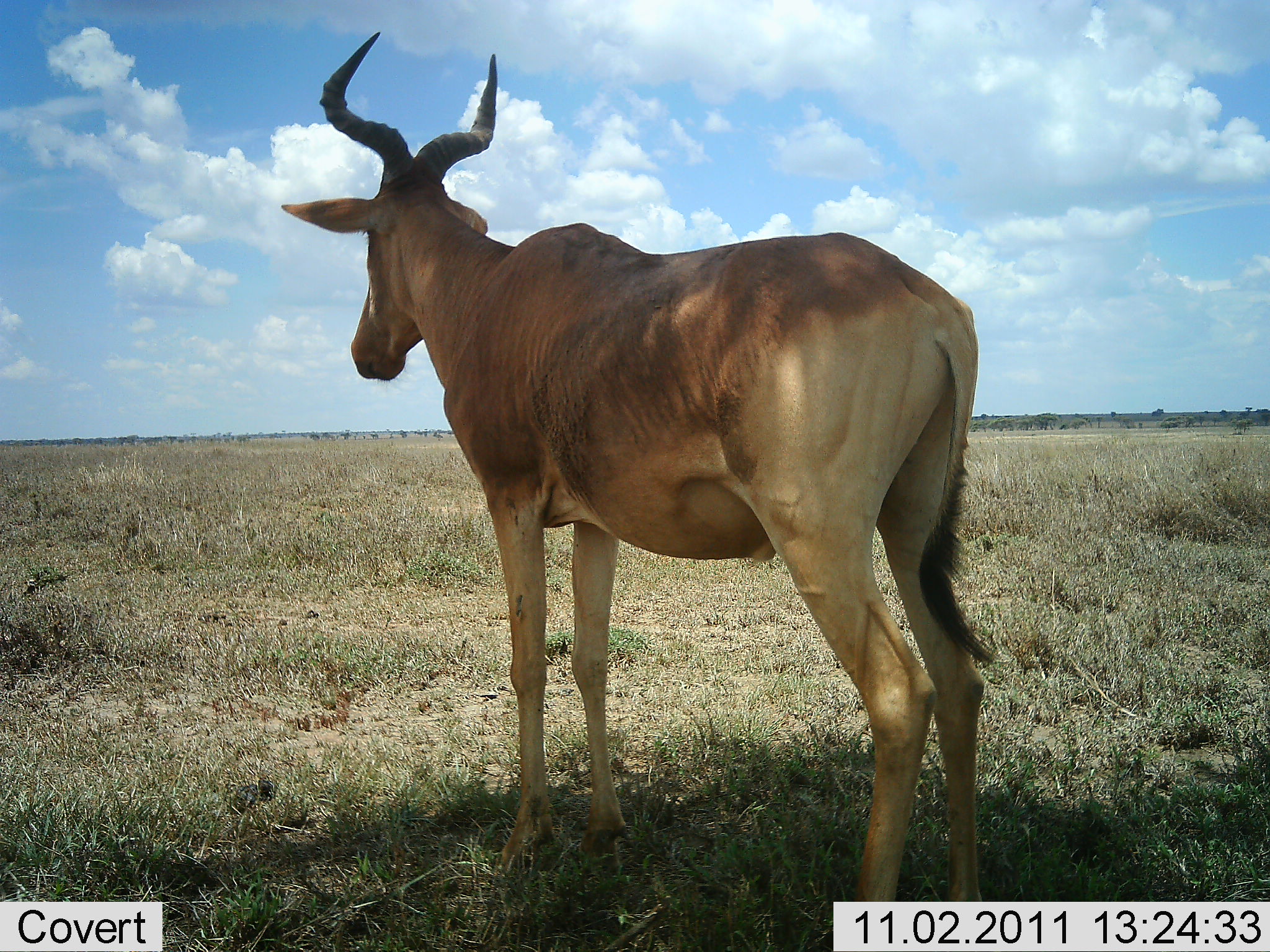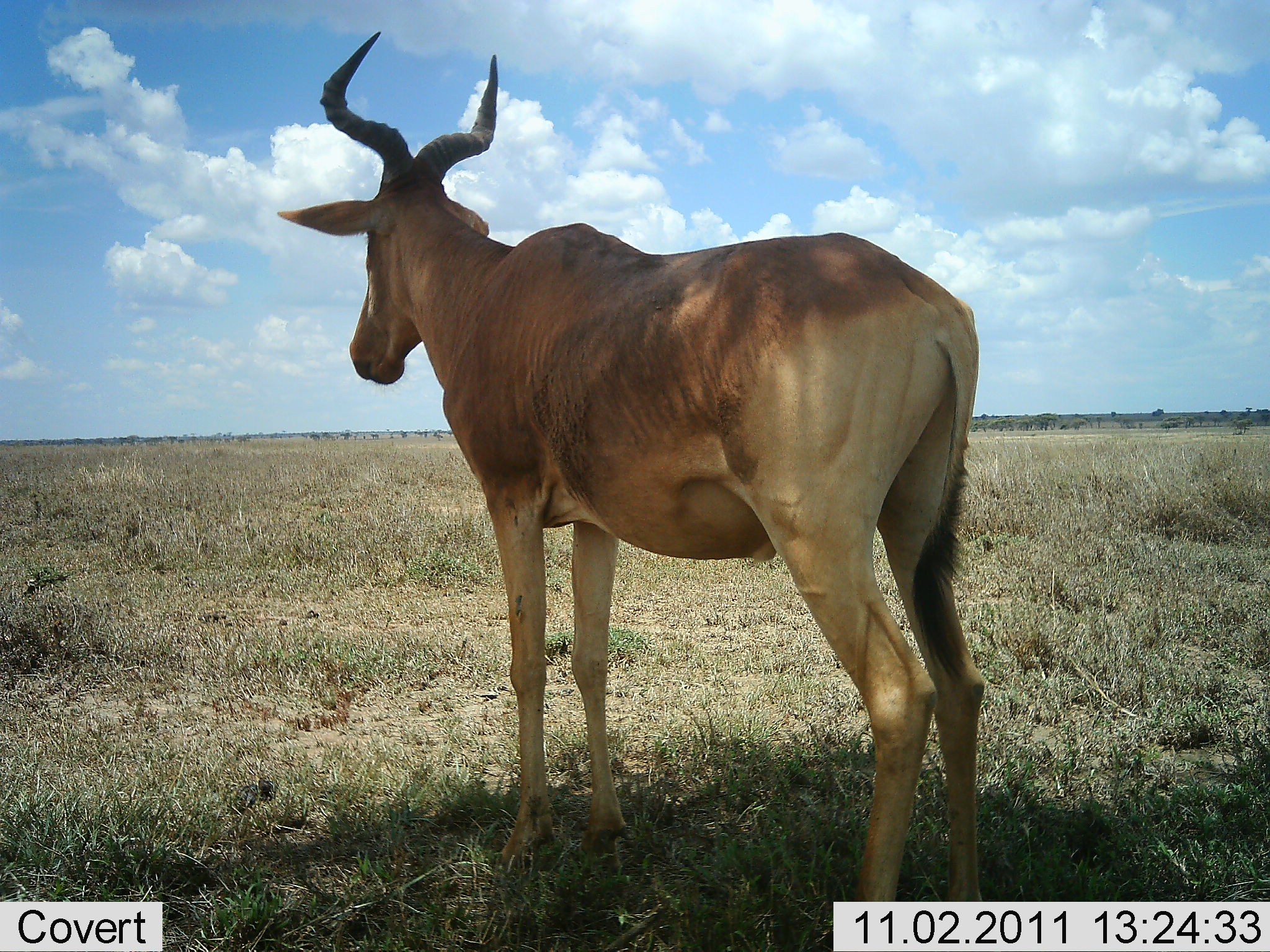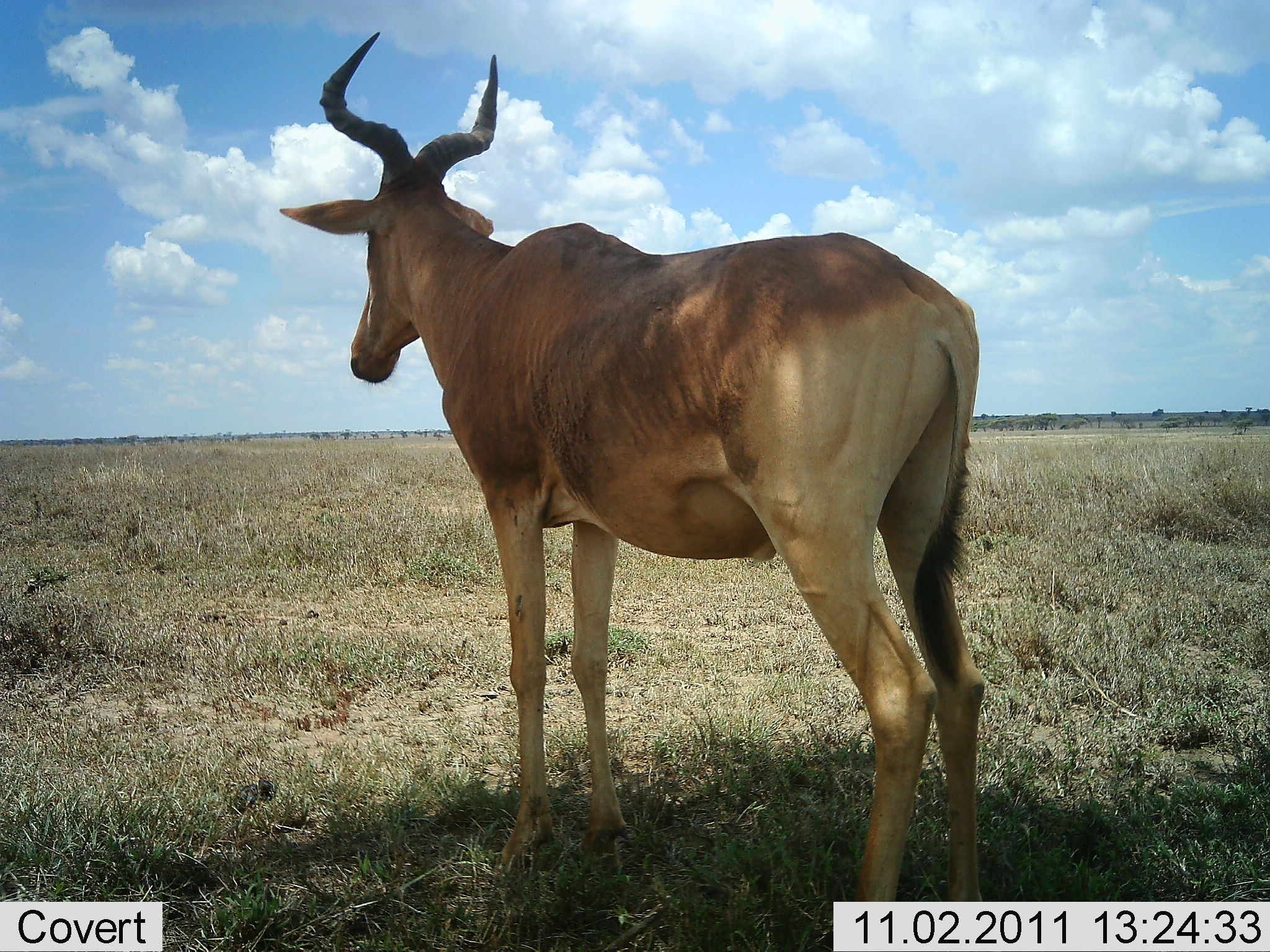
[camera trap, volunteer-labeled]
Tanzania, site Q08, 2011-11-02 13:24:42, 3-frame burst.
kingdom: Animalia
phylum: Chordata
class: Mammalia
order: Artiodactyla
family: Bovidae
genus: Alcelaphus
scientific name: Alcelaphus buselaphus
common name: hartebeest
Hartebeest (Alcelaphus buselaphus), count 1. Behavior (volunteer vote fractions): standing 83%, resting 0%, moving 0%, interacting 0%. Young present (vote fraction): 0%. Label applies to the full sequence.